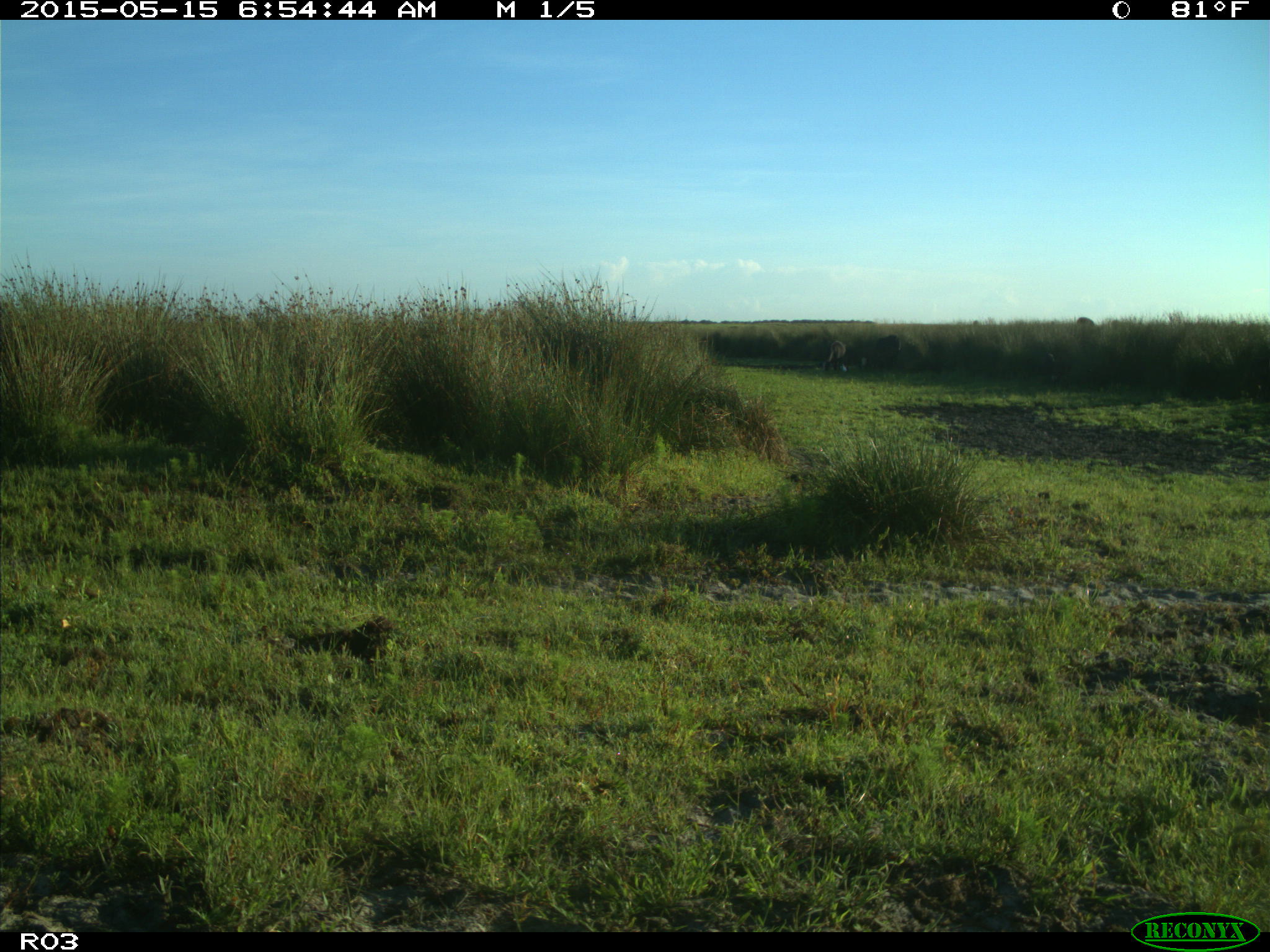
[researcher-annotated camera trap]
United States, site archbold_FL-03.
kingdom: Animalia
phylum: Chordata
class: Mammalia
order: Artiodactyla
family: Bovidae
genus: Bos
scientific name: Bos taurus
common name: domestic cow